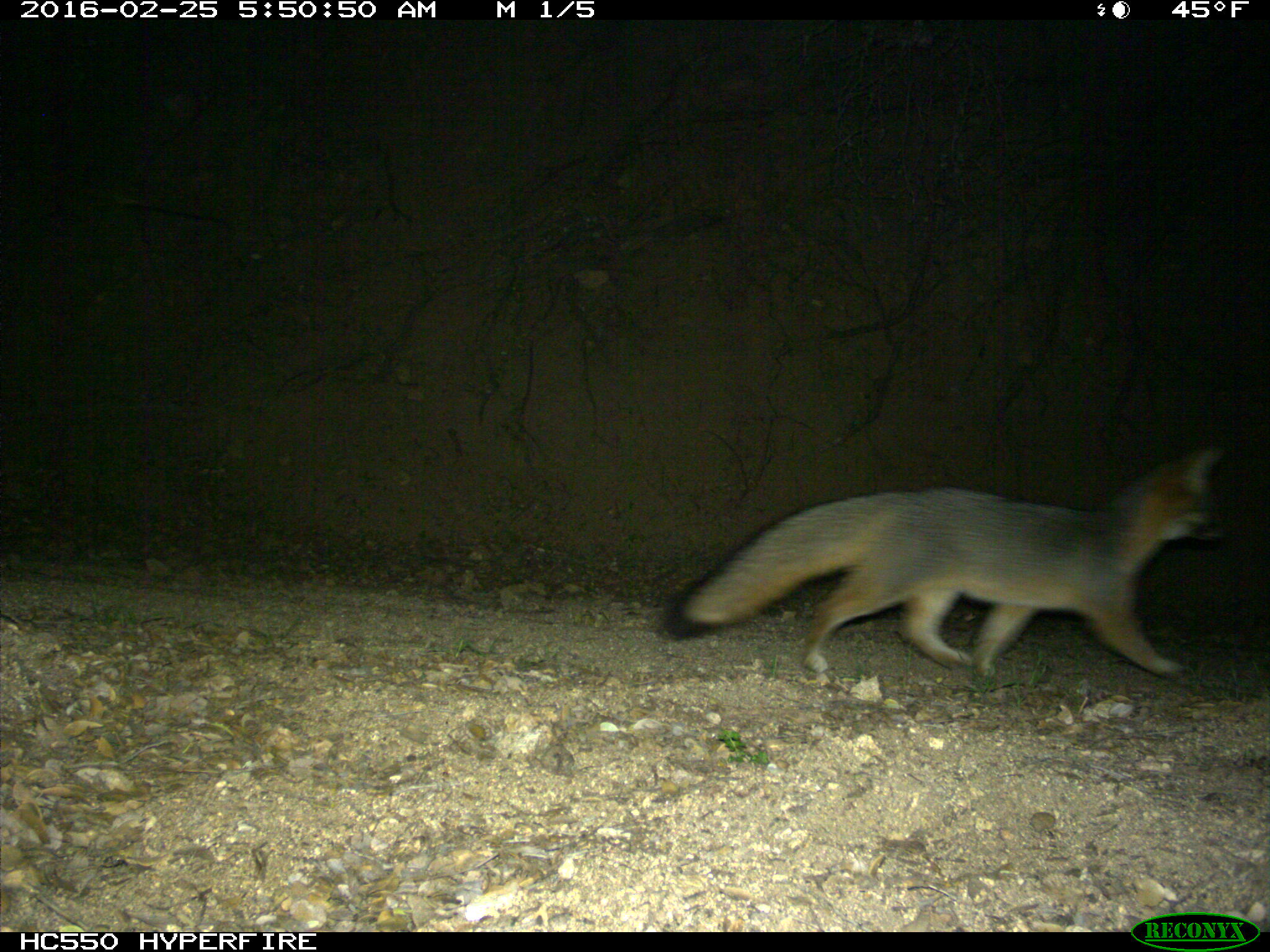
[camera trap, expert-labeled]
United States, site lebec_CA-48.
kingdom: Animalia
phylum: Chordata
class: Mammalia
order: Carnivora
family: Canidae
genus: Urocyon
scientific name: Urocyon cinereoargenteus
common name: gray fox